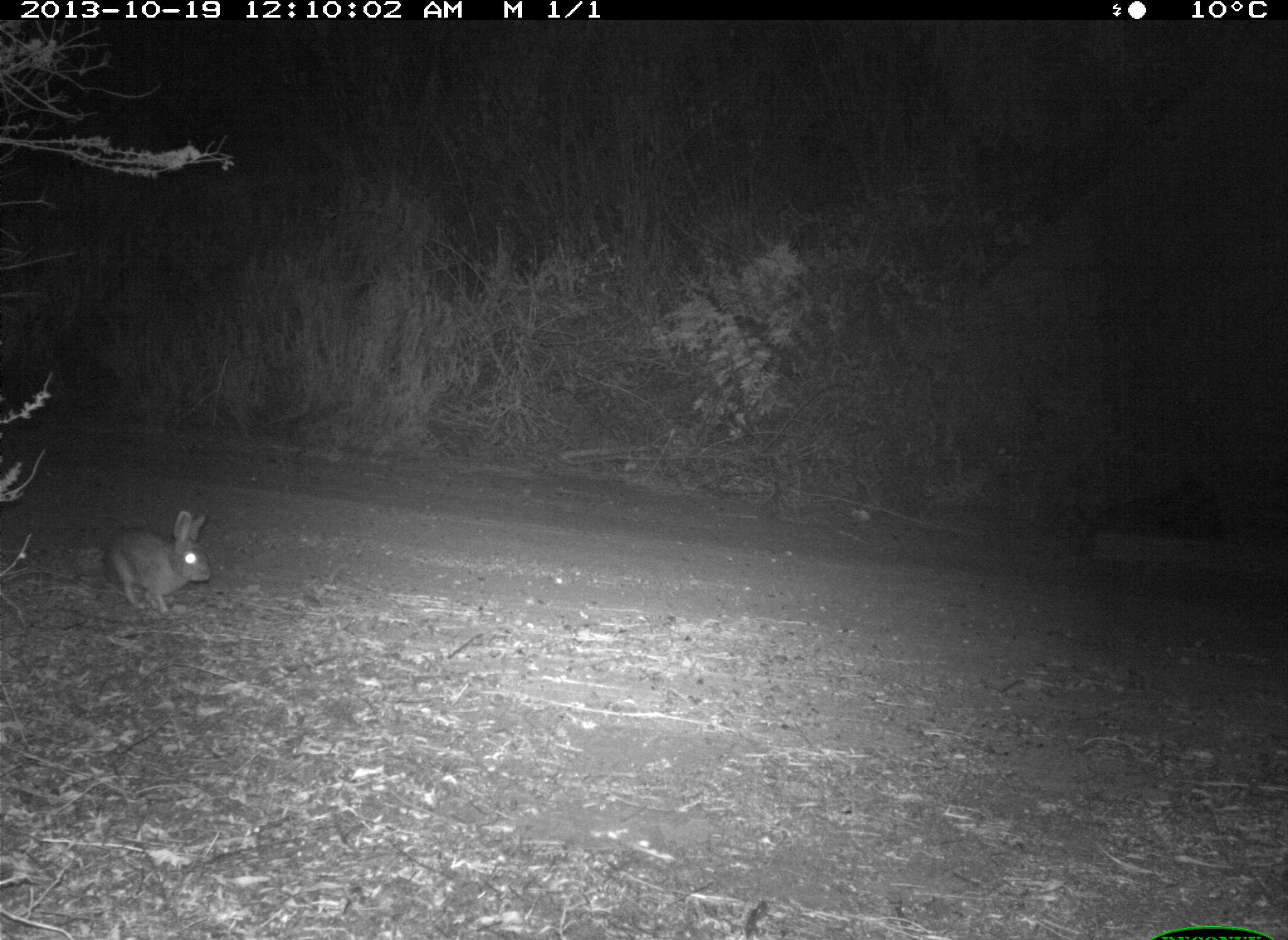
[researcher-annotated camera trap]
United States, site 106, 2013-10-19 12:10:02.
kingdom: Animalia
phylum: Chordata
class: Mammalia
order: Lagomorpha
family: Leporidae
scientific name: Leporidae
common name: rabbits and hares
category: rabbit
Rabbit (rabbits and hares) (Leporidae).